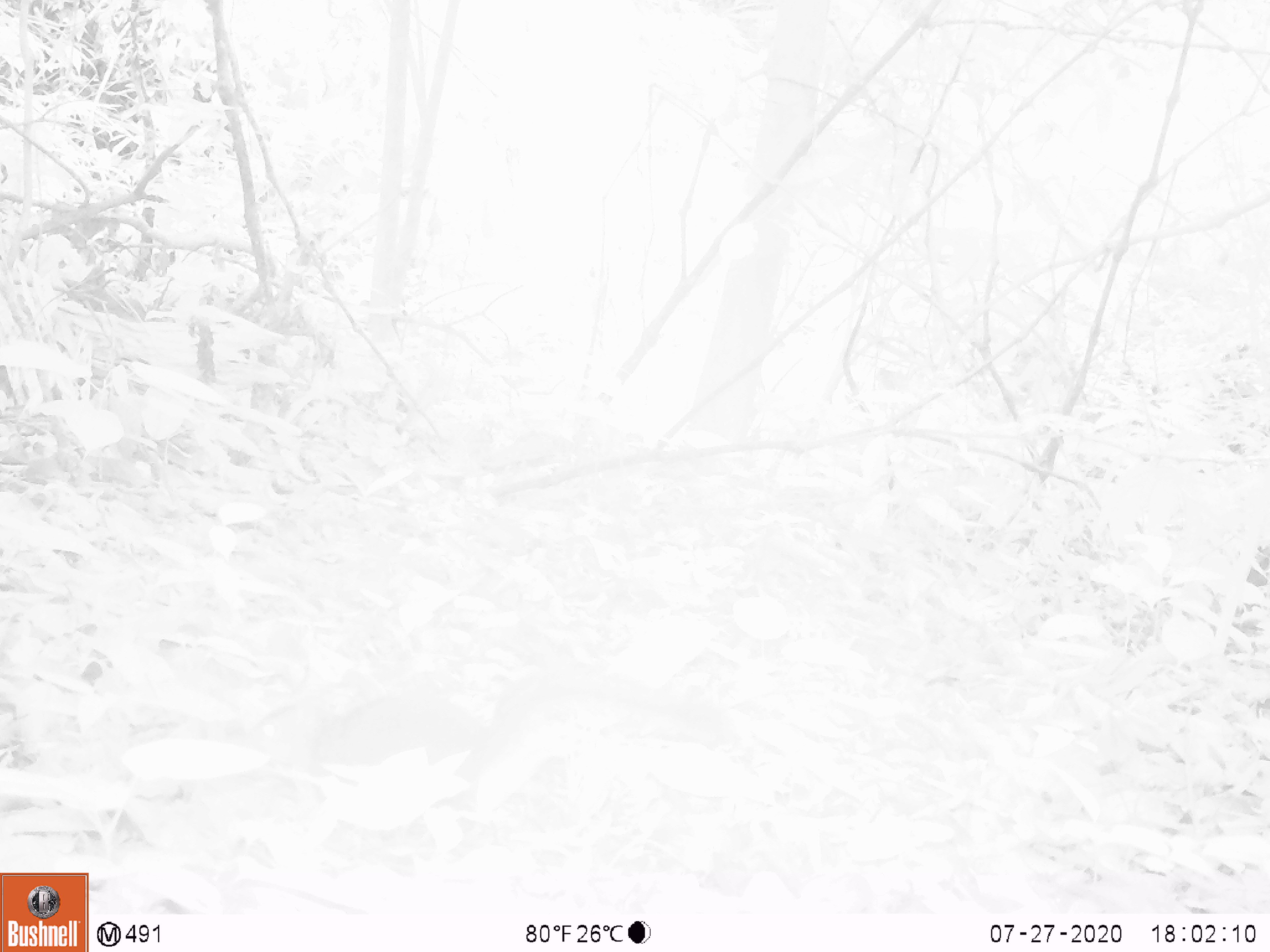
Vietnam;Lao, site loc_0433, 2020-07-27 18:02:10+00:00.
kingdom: Animalia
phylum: Chordata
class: Mammalia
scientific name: Mammalia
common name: mammal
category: unidentified small mammal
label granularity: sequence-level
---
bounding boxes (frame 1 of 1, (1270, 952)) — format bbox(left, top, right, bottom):
unidentified small mammal: bbox(304, 662, 747, 797)